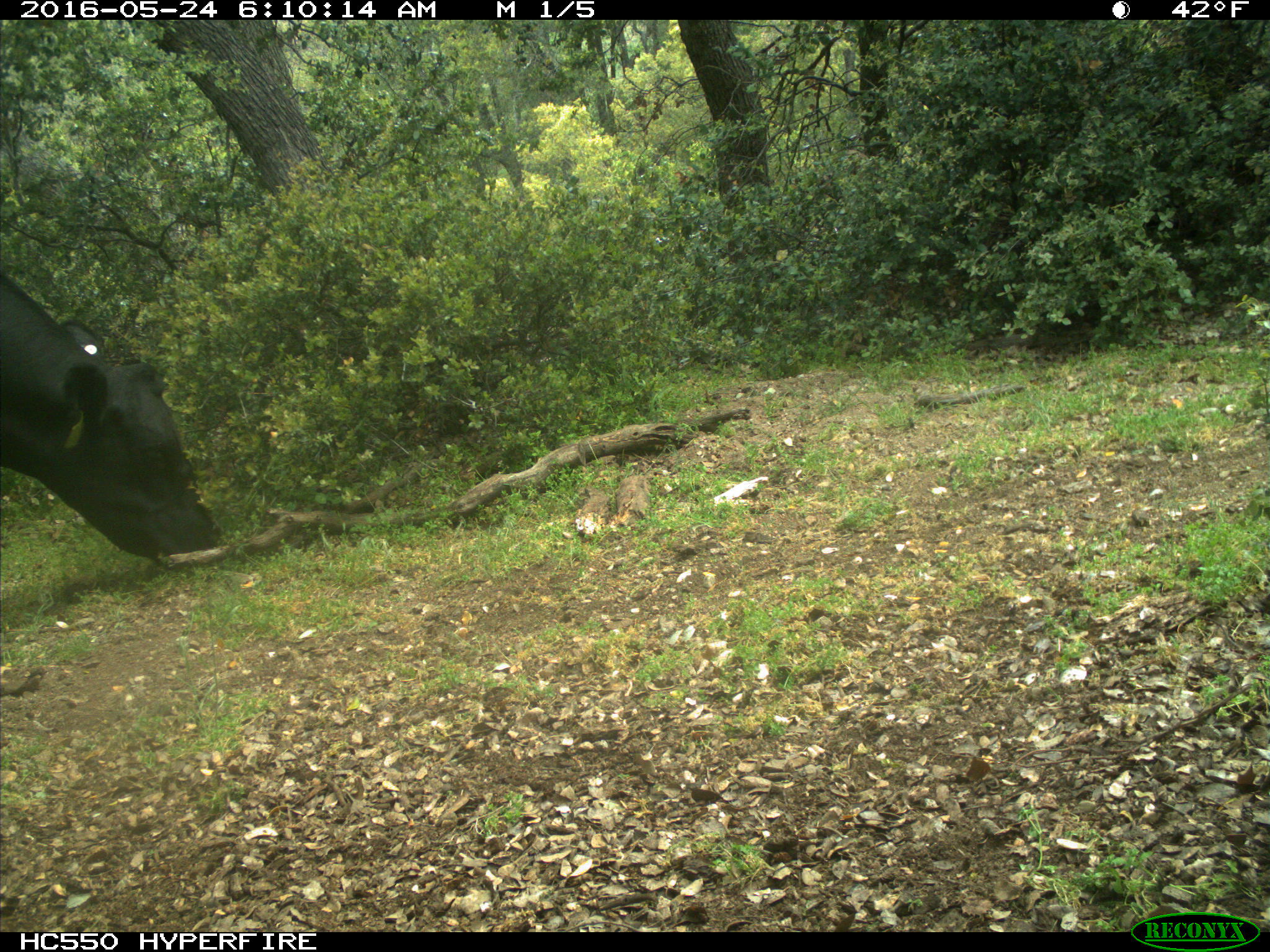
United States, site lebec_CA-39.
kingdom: Animalia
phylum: Chordata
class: Mammalia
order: Artiodactyla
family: Bovidae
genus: Bos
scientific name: Bos taurus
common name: domestic cow